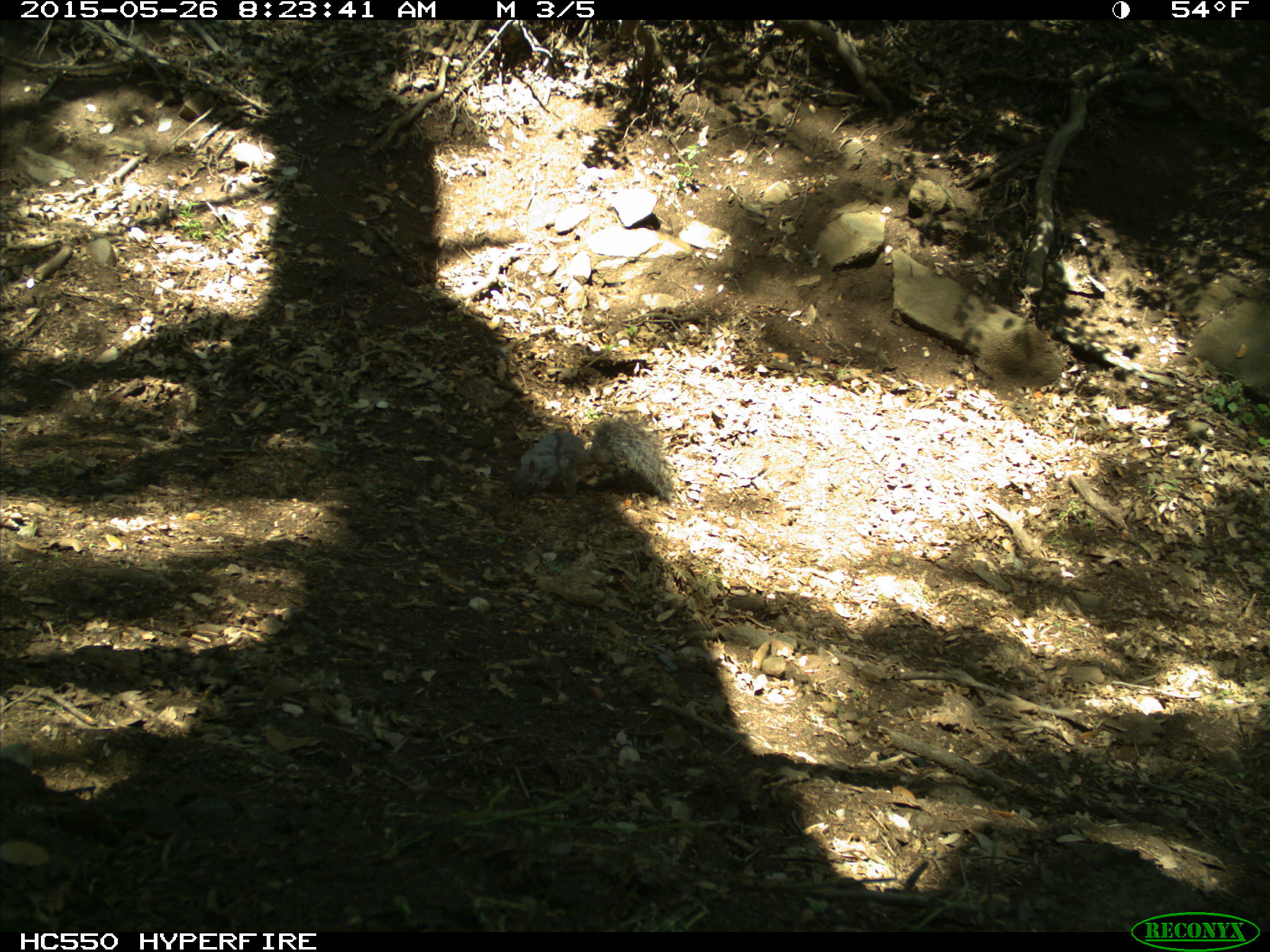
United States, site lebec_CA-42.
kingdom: Animalia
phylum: Chordata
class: Mammalia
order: Rodentia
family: Sciuridae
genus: Sciurus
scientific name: Sciurus carolinensis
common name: eastern gray squirrel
Sciurus carolinensis (eastern gray squirrel).